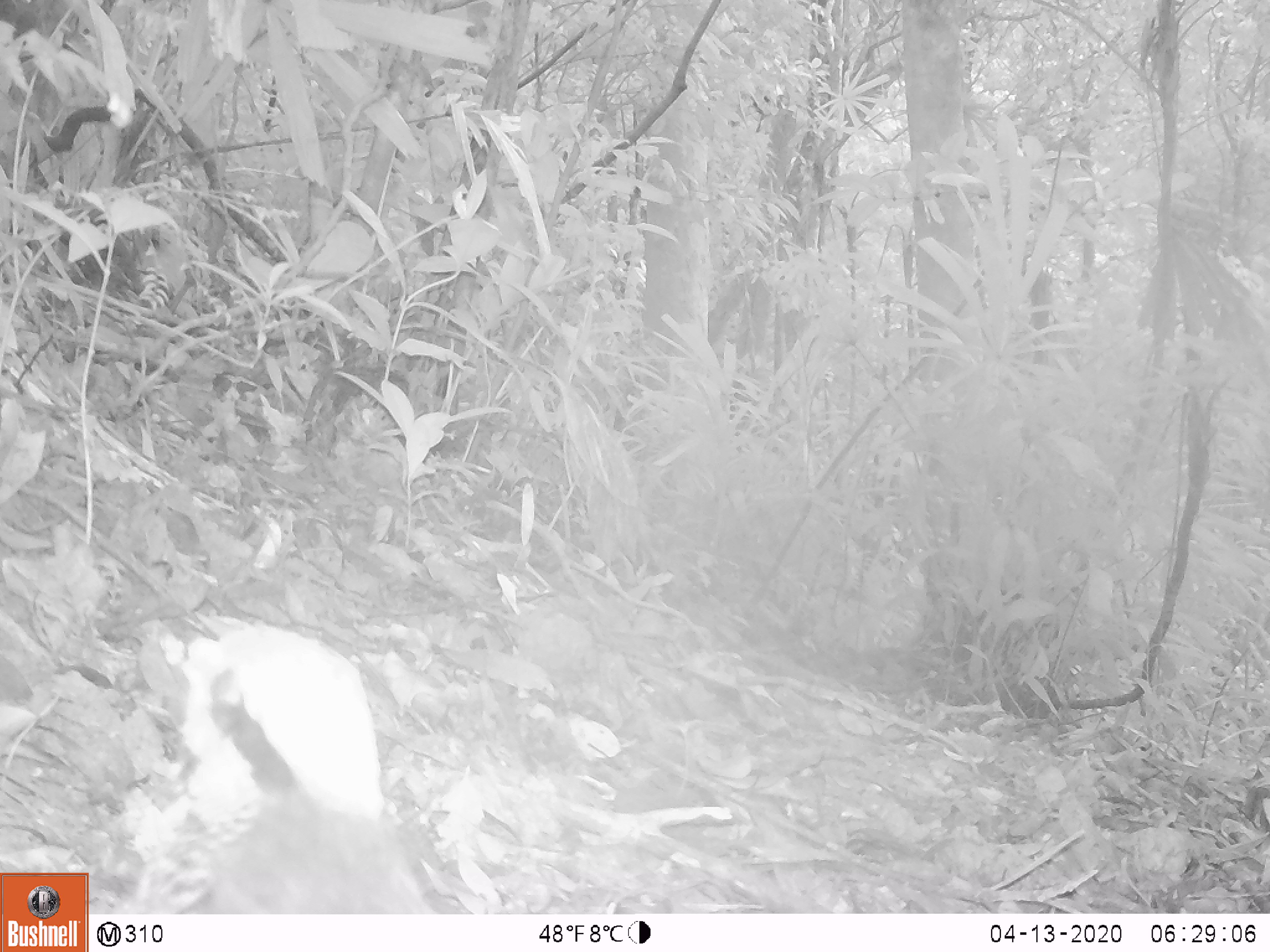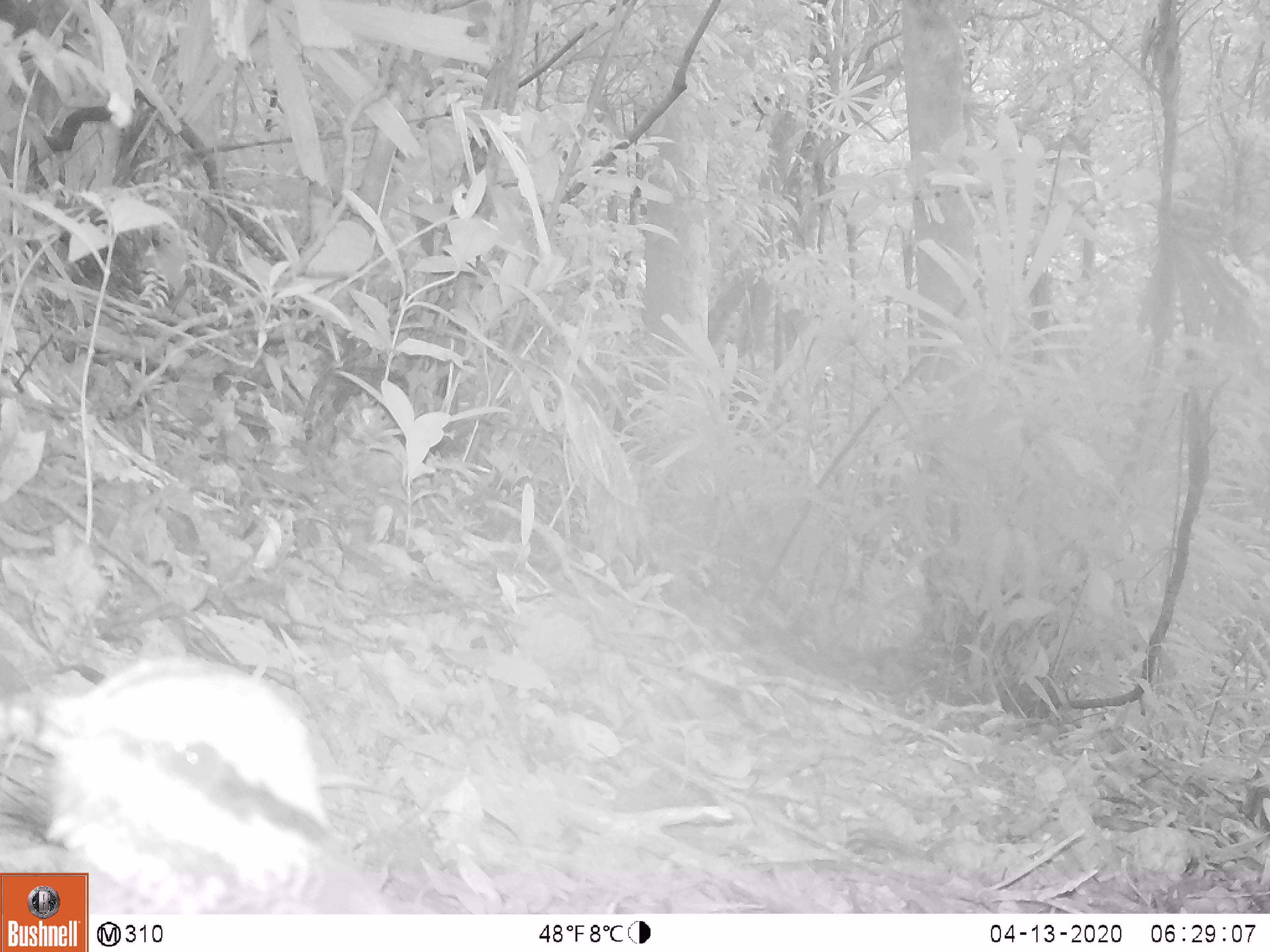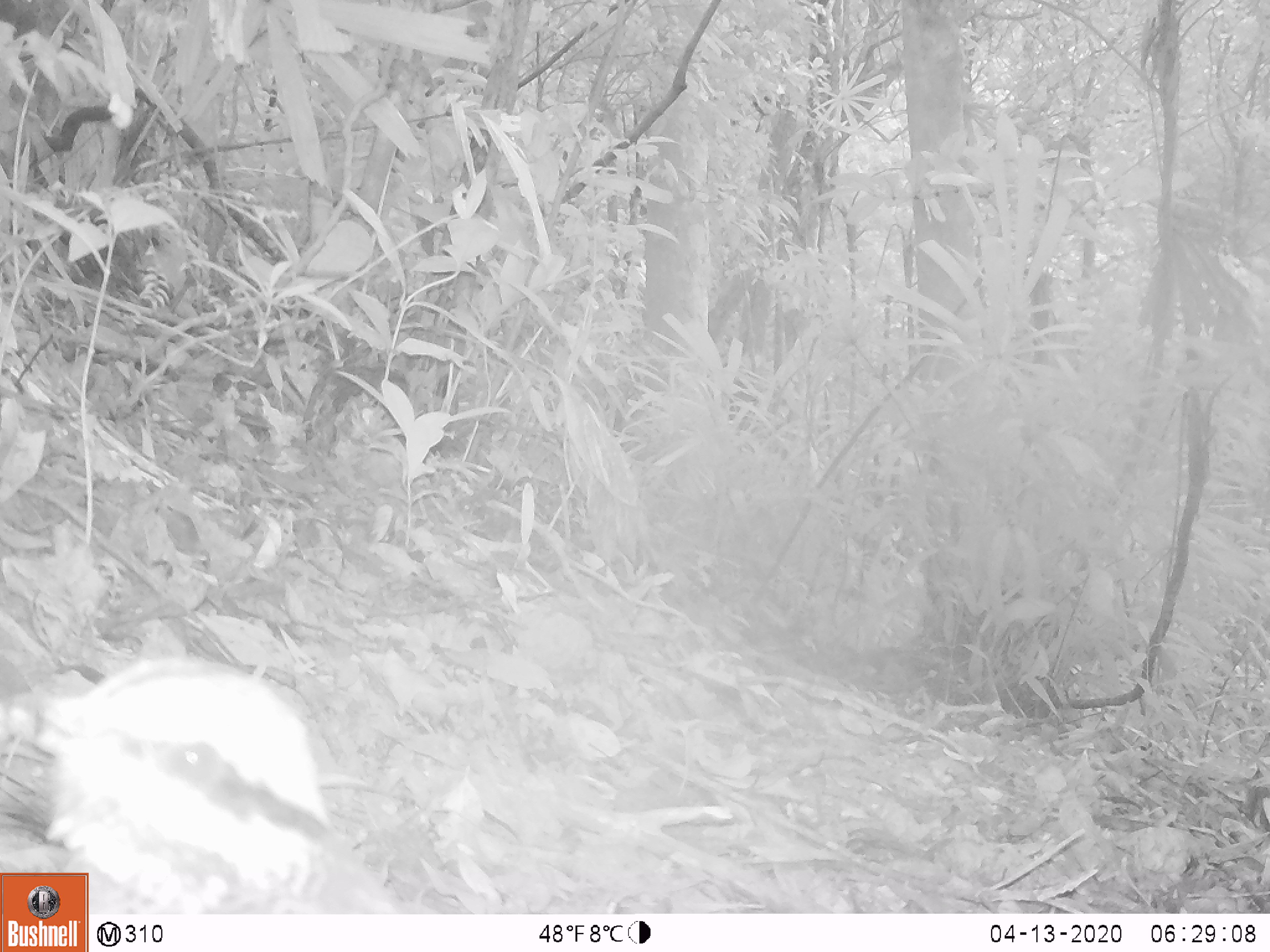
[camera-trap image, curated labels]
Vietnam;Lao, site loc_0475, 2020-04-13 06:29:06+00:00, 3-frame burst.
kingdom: Animalia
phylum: Chordata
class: Aves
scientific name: Aves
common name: bird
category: unidentified bird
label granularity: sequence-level